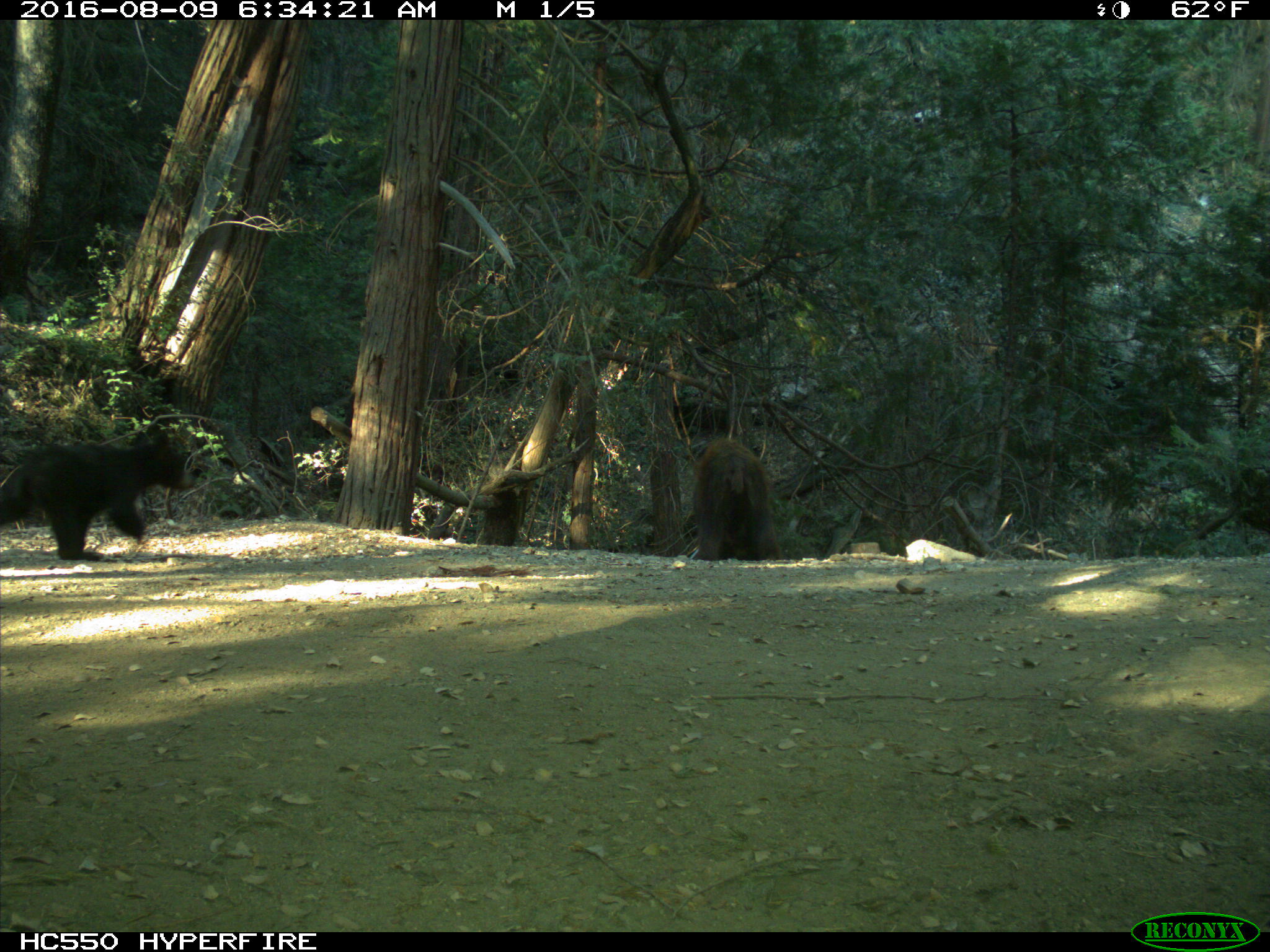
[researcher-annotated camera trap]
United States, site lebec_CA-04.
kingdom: Animalia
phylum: Chordata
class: Mammalia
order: Carnivora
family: Ursidae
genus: Ursus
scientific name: Ursus americanus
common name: american black bear